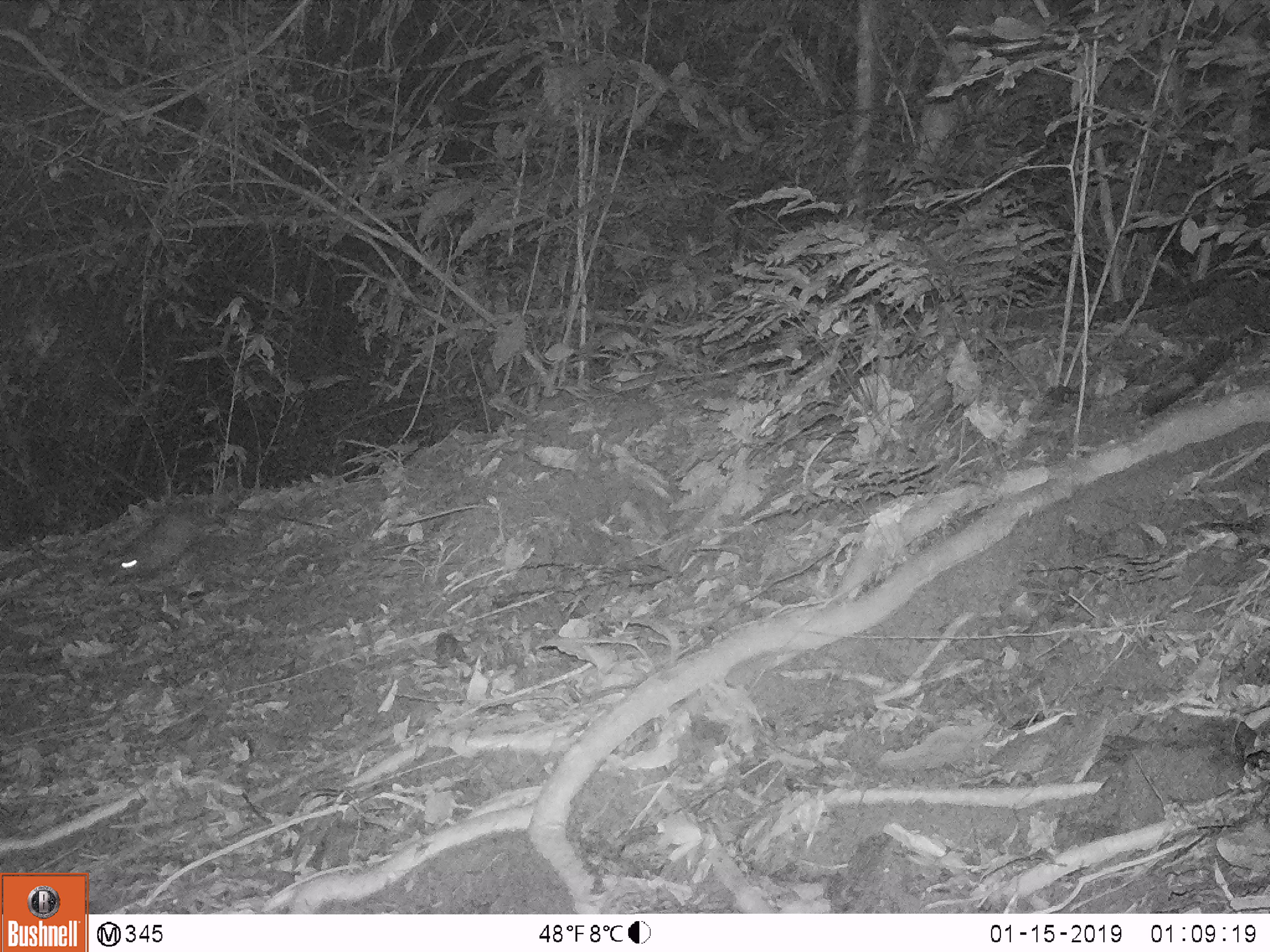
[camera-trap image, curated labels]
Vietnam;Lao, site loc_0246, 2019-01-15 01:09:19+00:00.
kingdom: Animalia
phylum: Chordata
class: Mammalia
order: Rodentia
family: Hystricidae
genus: Atherurus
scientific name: Atherurus macrourus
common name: asiatic brush-tailed porcupine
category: asiatic brush tailed porcupine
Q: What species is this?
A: Asiatic brush tailed porcupine (asiatic brush-tailed porcupine) (Atherurus macrourus).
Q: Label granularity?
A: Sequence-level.